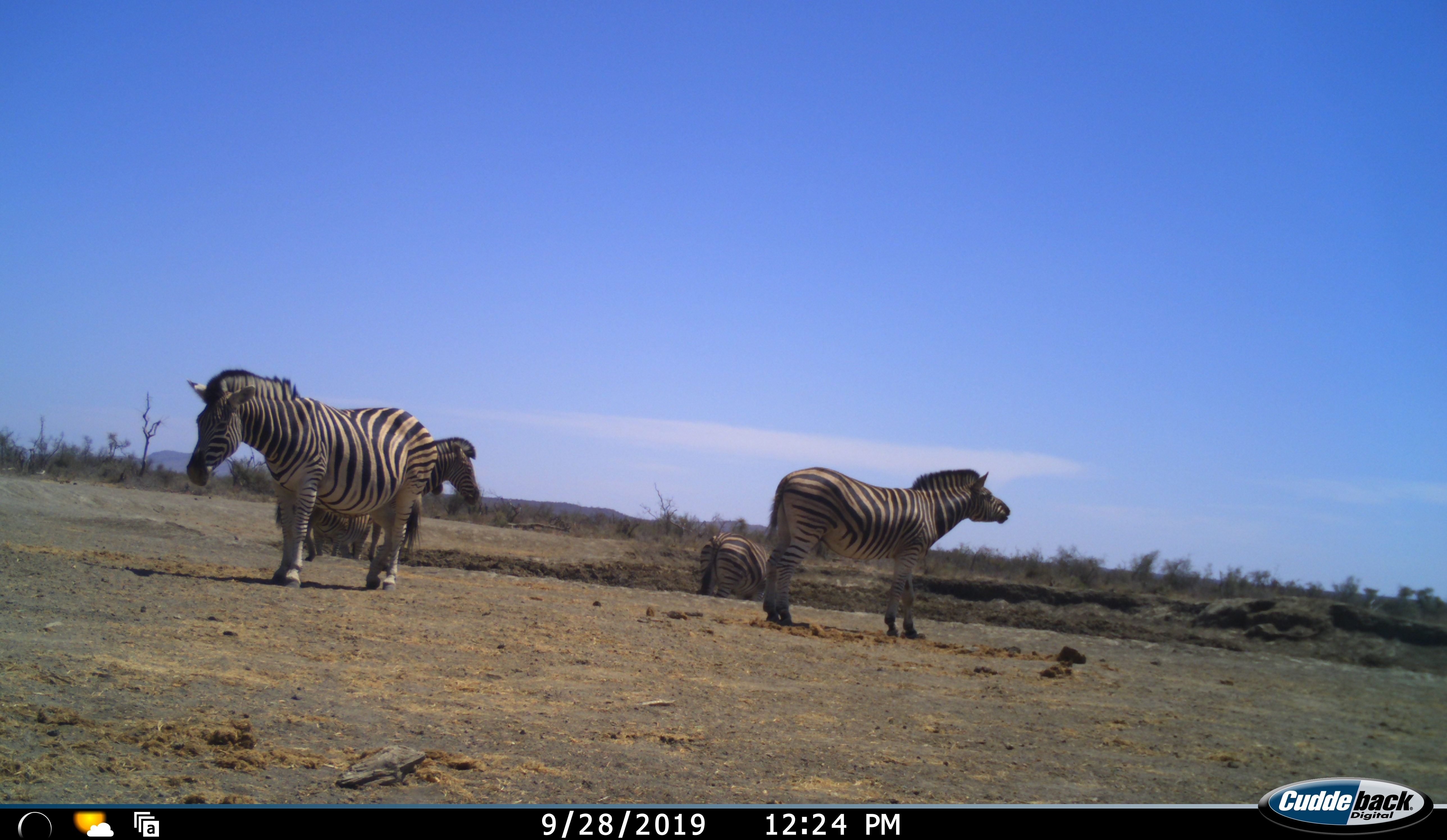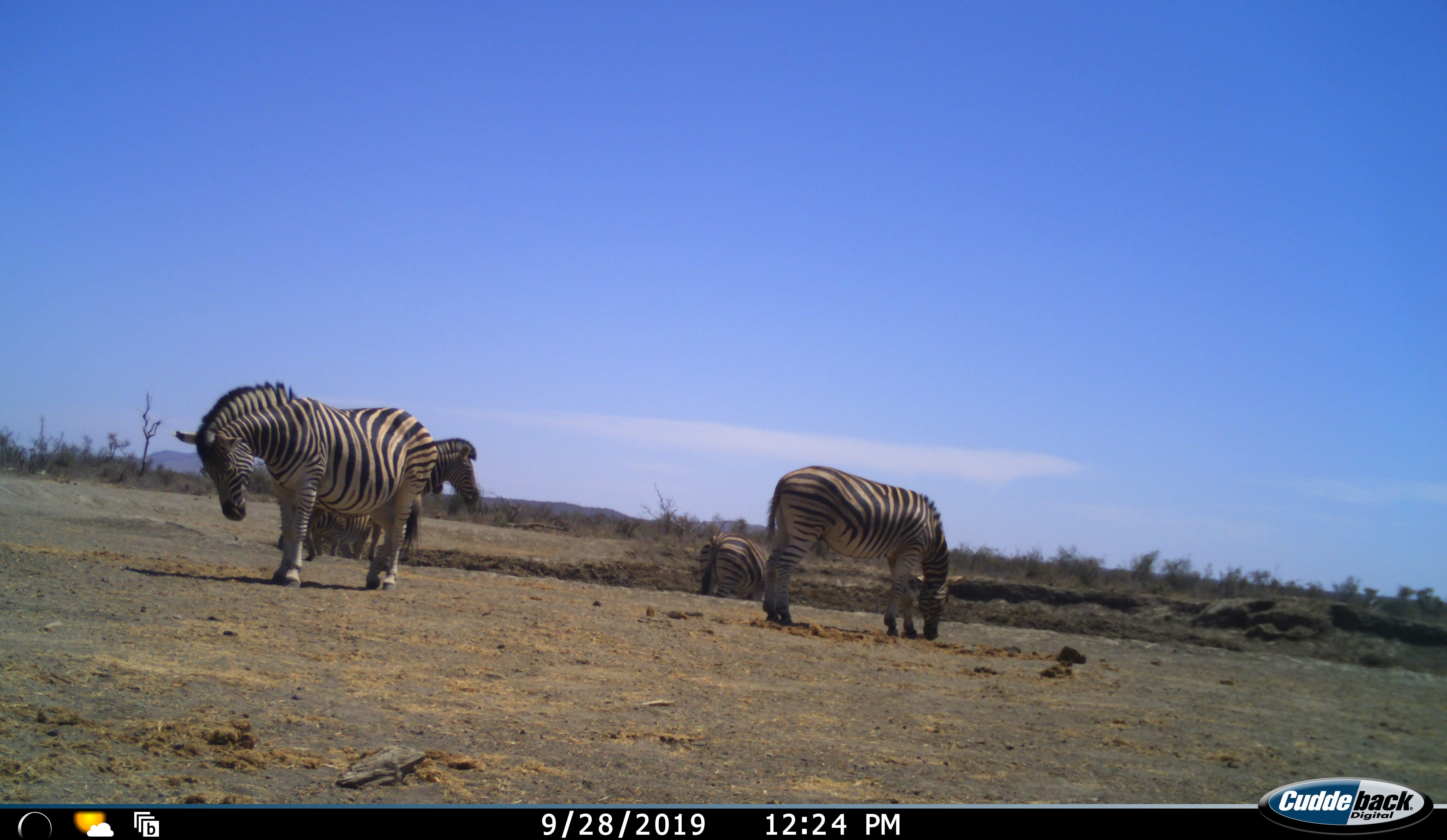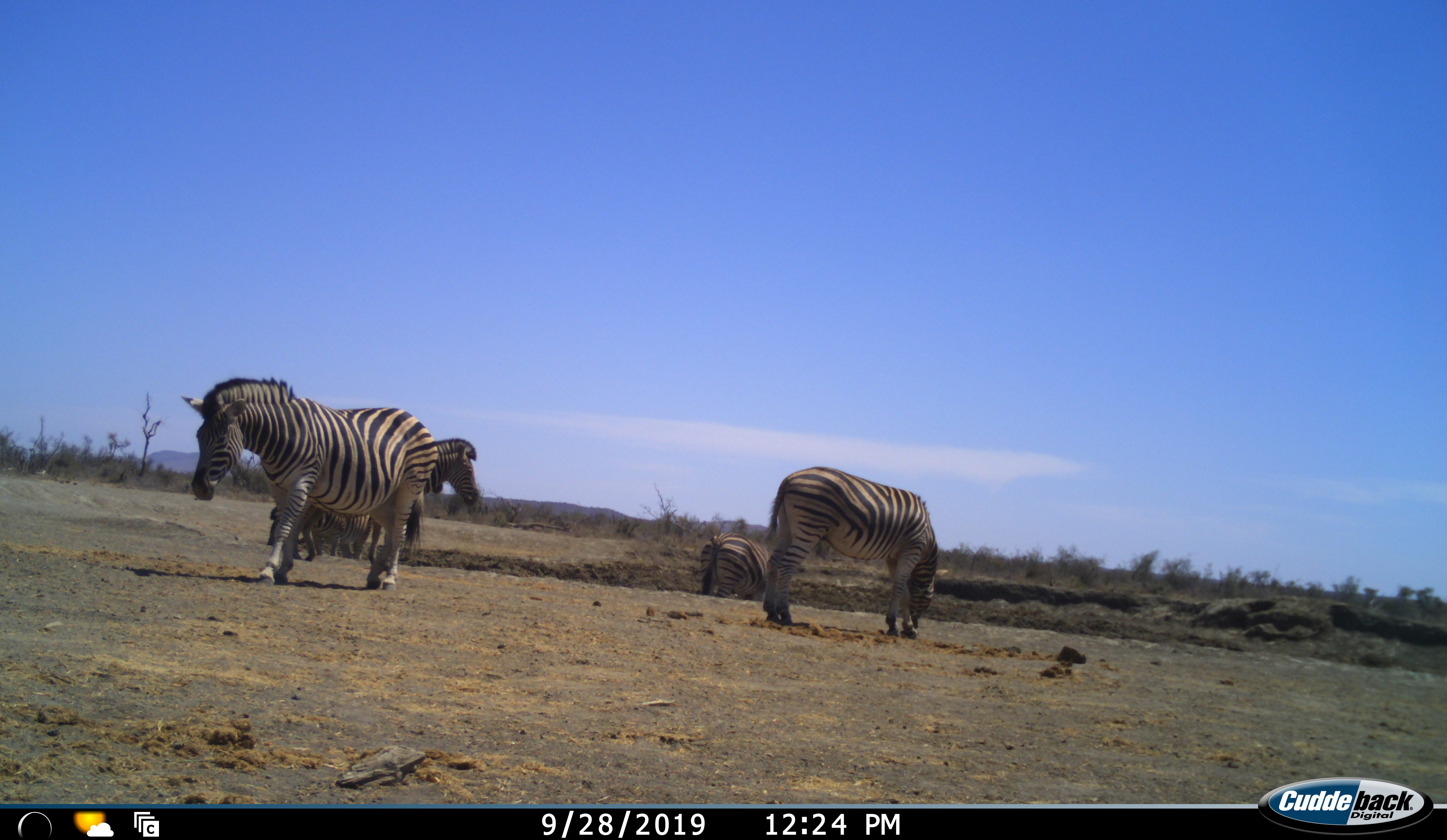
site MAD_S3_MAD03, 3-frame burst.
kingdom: Animalia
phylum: Chordata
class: Mammalia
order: Perissodactyla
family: Equidae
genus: Equus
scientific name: Equus quagga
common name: plains zebra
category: zebraplains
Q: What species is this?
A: Zebraplains (plains zebra) (Equus quagga).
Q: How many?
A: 5.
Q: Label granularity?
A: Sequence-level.